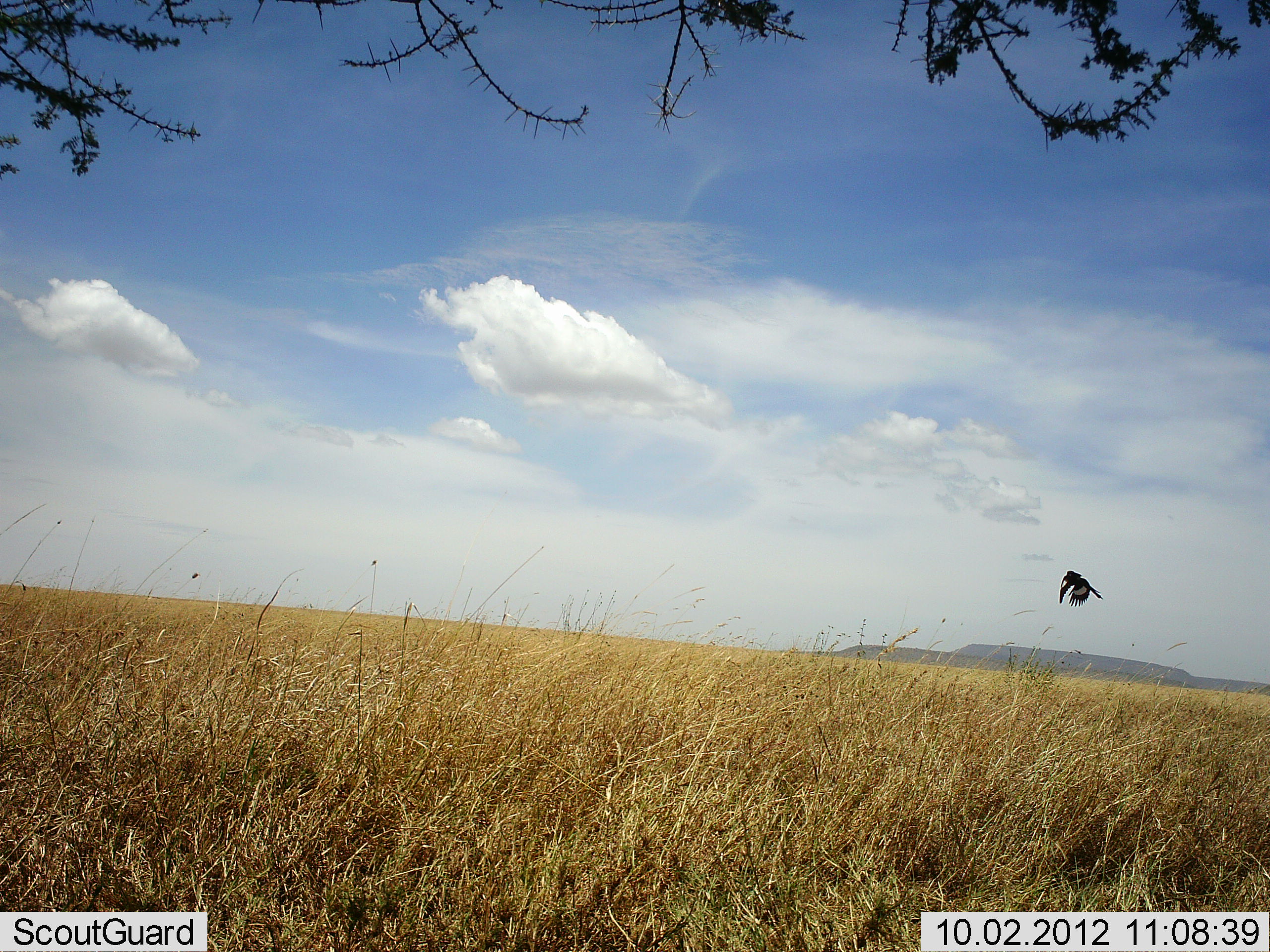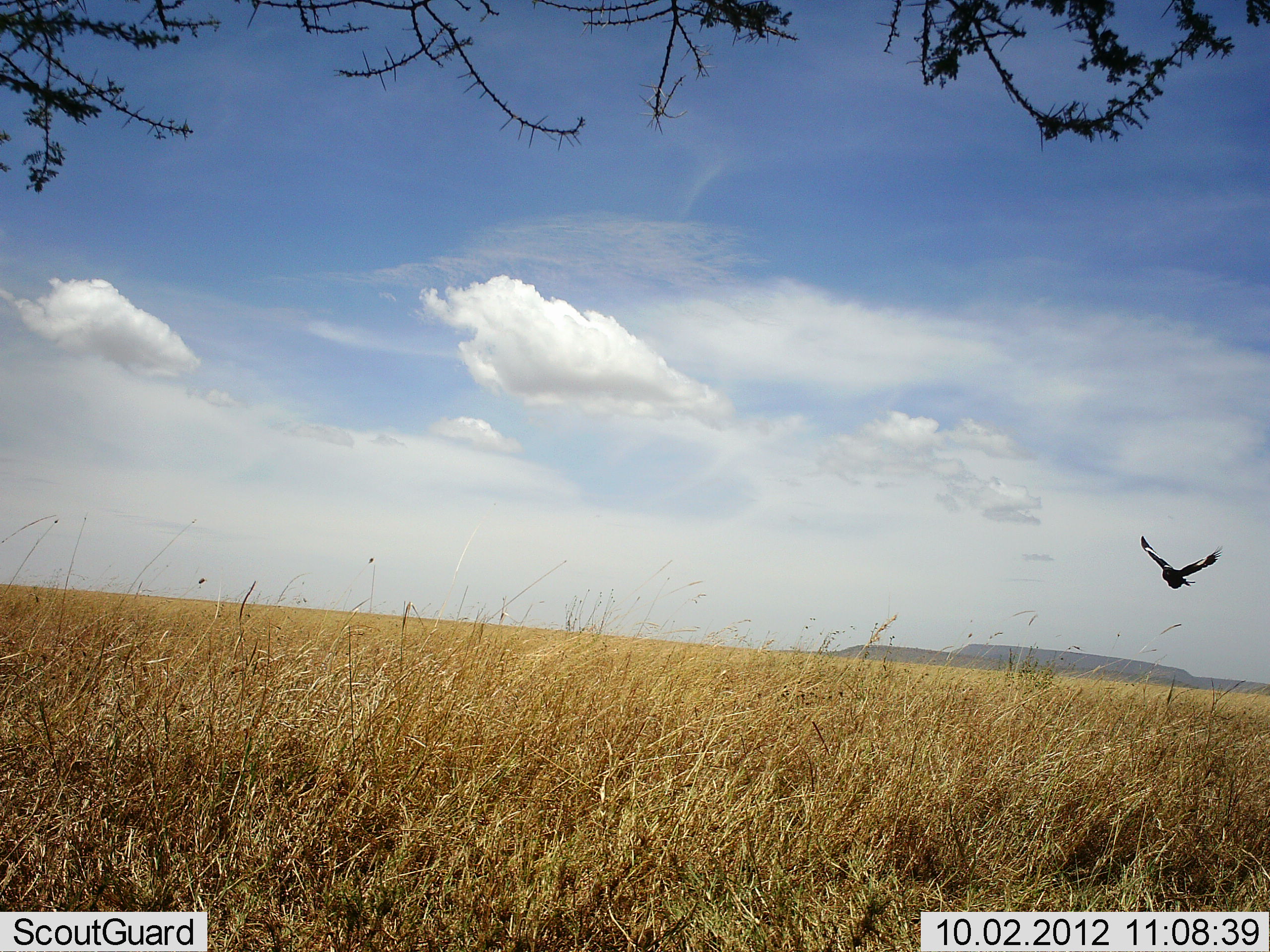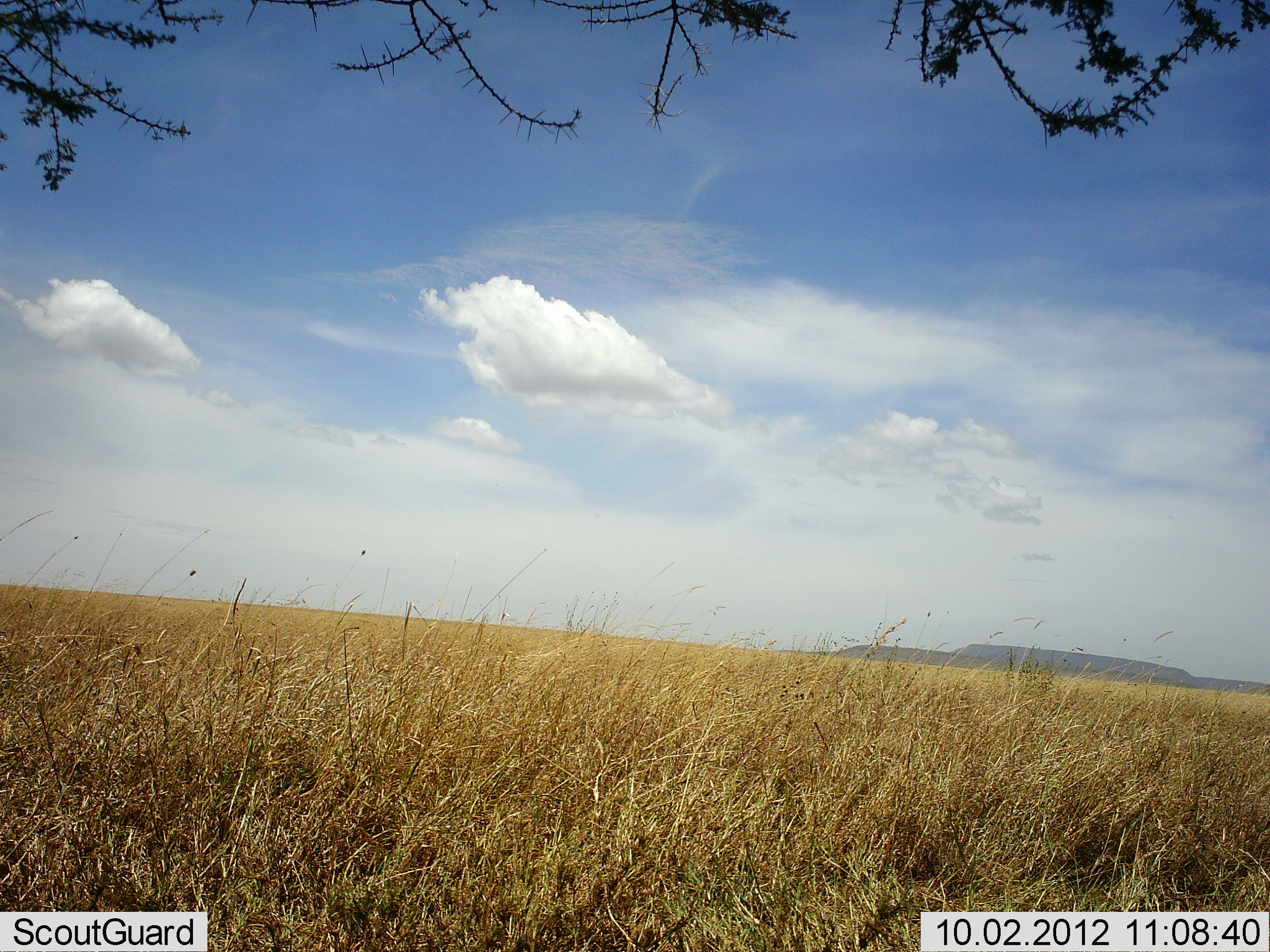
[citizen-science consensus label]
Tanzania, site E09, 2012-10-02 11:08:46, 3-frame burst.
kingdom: Animalia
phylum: Chordata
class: Aves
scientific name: Aves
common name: bird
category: otherbird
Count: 1.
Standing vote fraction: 0%.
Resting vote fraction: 0%.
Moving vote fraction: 100%.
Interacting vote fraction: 0%.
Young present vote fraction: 0%.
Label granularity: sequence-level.